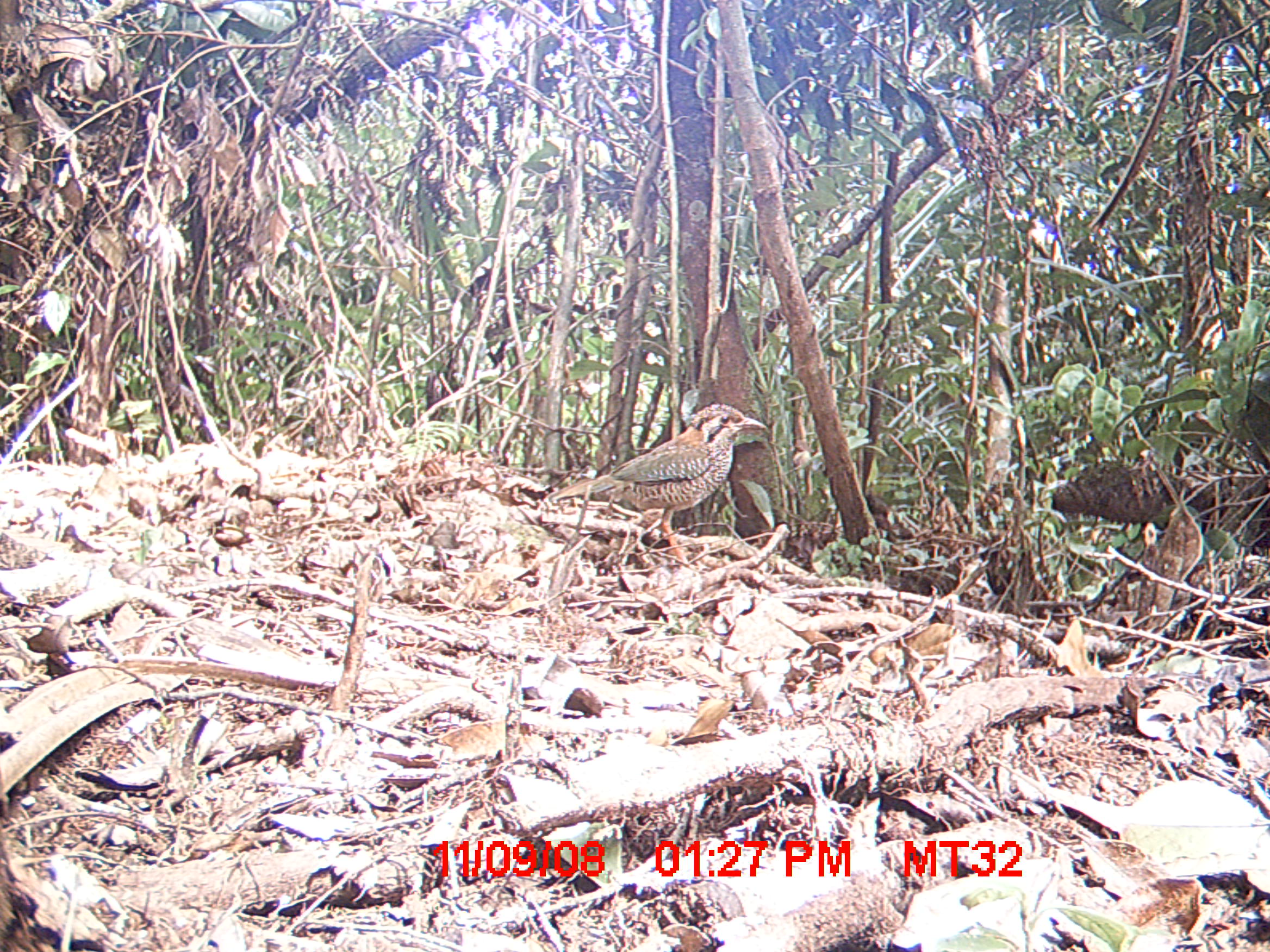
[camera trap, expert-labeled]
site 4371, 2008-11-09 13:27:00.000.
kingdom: Animalia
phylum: Chordata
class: Aves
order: Coraciiformes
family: Brachypteraciidae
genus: Brachypteracias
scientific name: Brachypteracias squamiger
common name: scaly ground-roller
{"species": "Brachypteracias squamiger (scaly ground-roller)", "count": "1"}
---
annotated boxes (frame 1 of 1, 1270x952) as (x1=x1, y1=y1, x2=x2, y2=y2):
brachypteracias squamiger: (x1=545, y1=401, x2=766, y2=563)